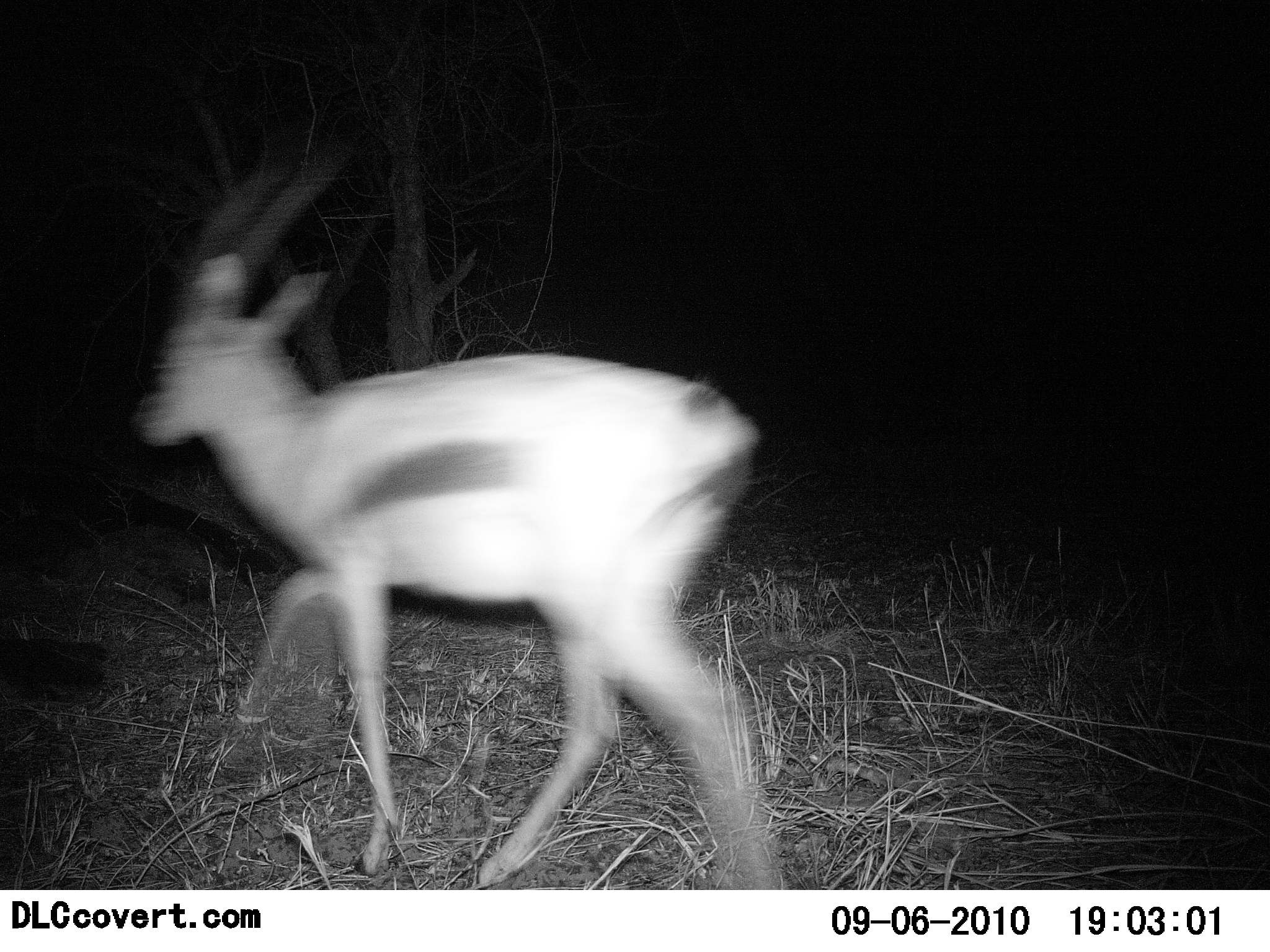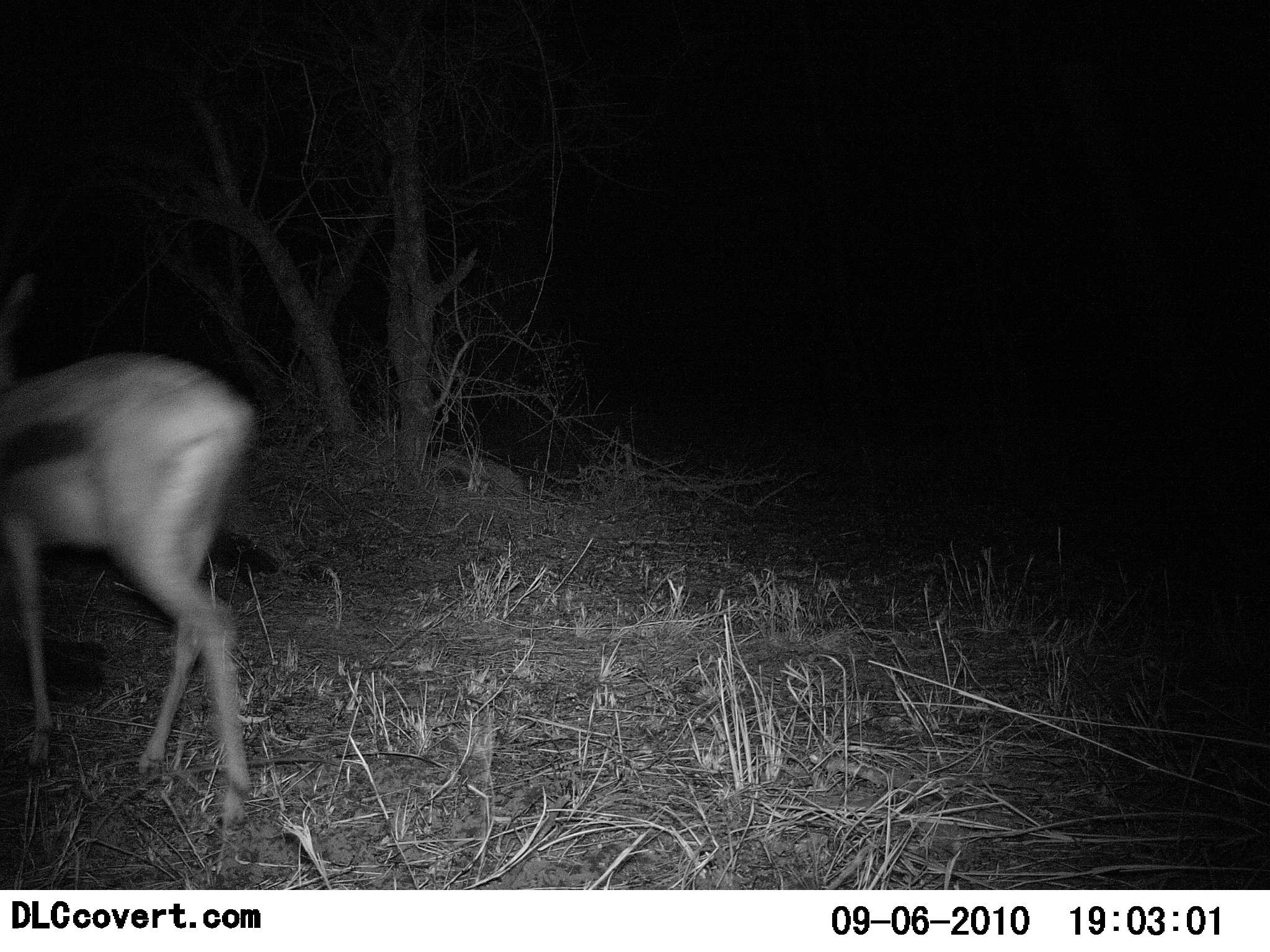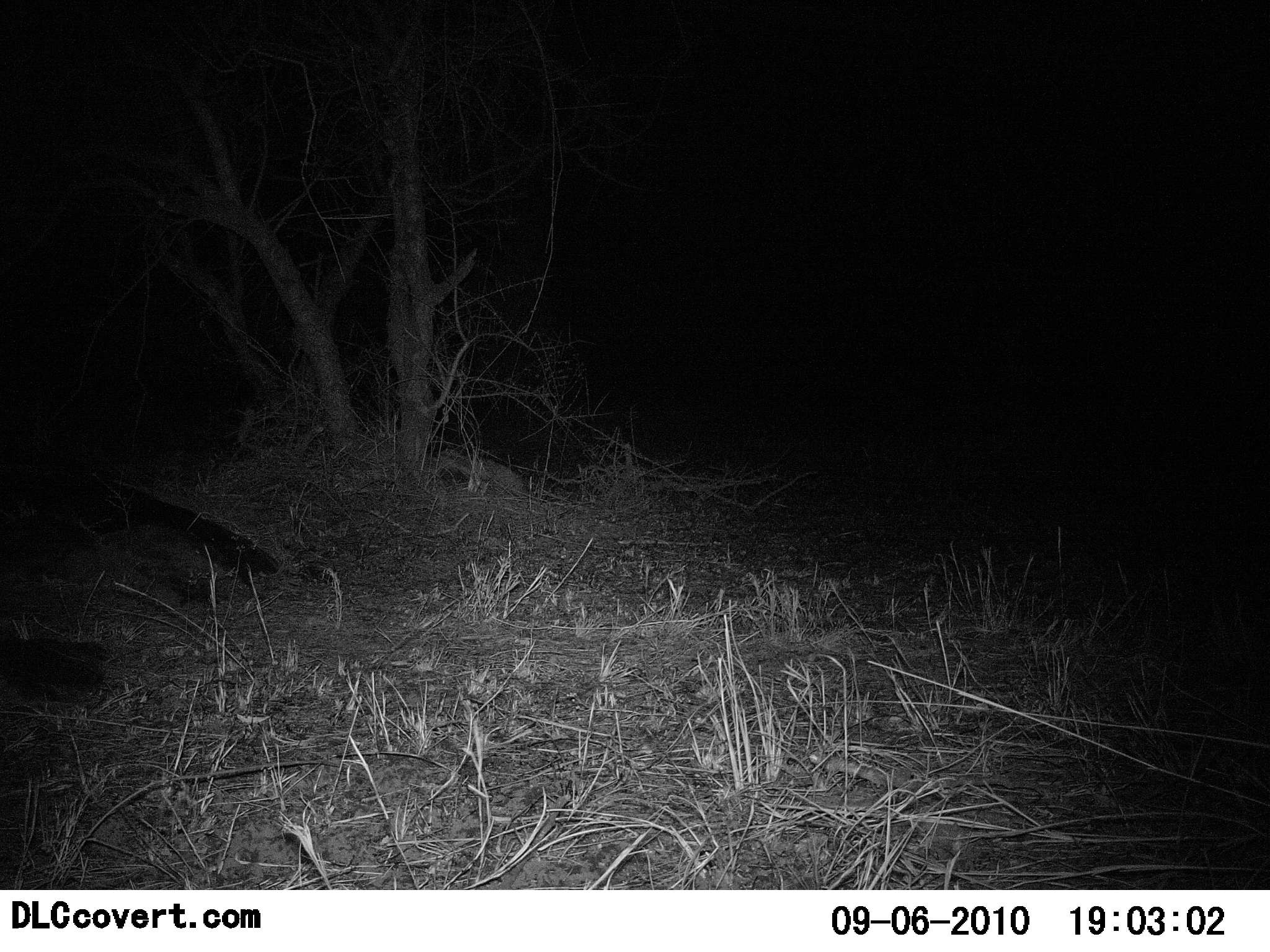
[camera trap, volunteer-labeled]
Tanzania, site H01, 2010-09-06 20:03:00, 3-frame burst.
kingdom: Animalia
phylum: Chordata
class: Mammalia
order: Artiodactyla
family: Bovidae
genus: Eudorcas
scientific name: Eudorcas thomsonii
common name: thomson's gazelle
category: gazellethomsons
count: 1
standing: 14%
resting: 0%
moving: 91%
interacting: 0%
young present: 0%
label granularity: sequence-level